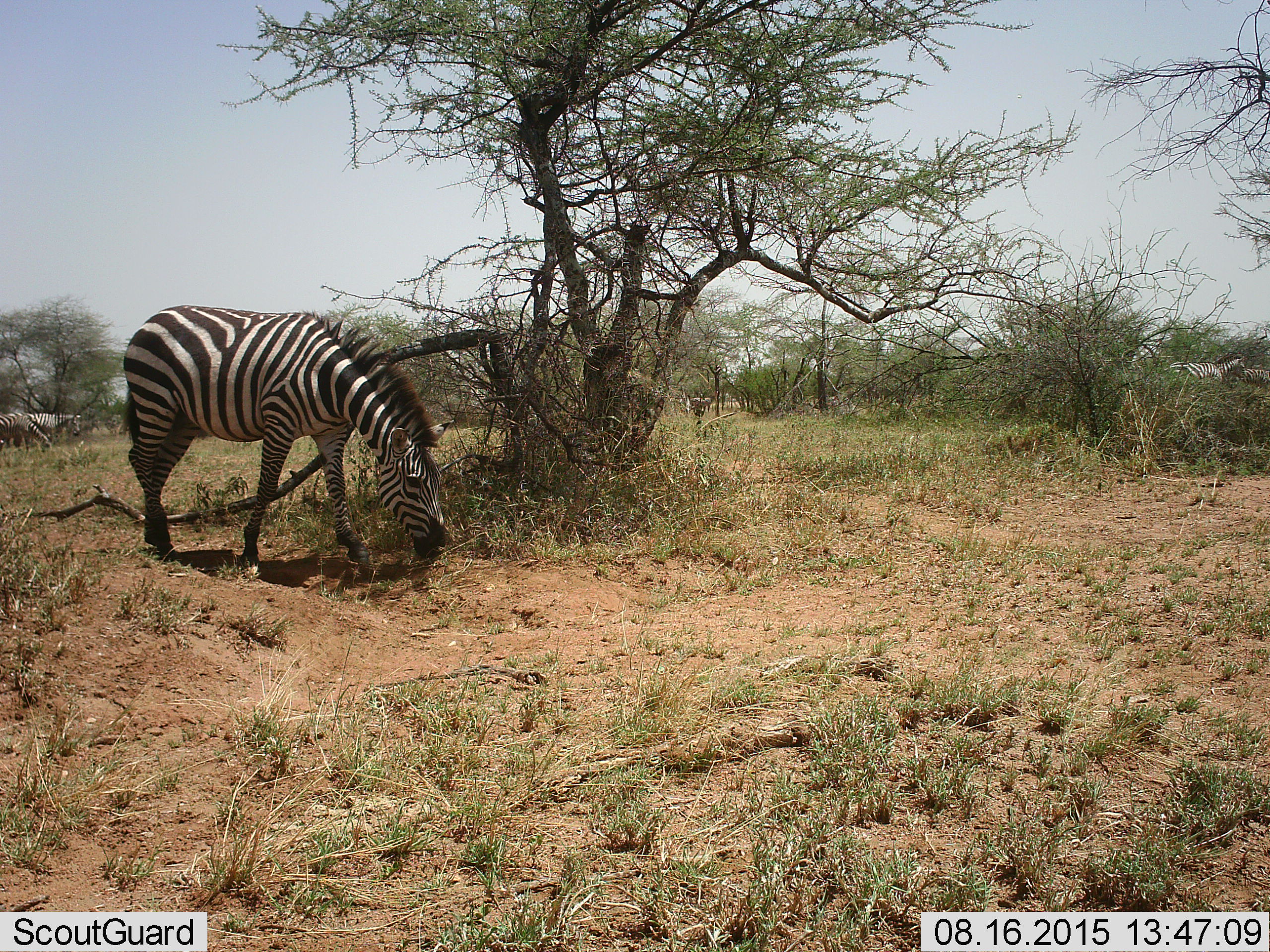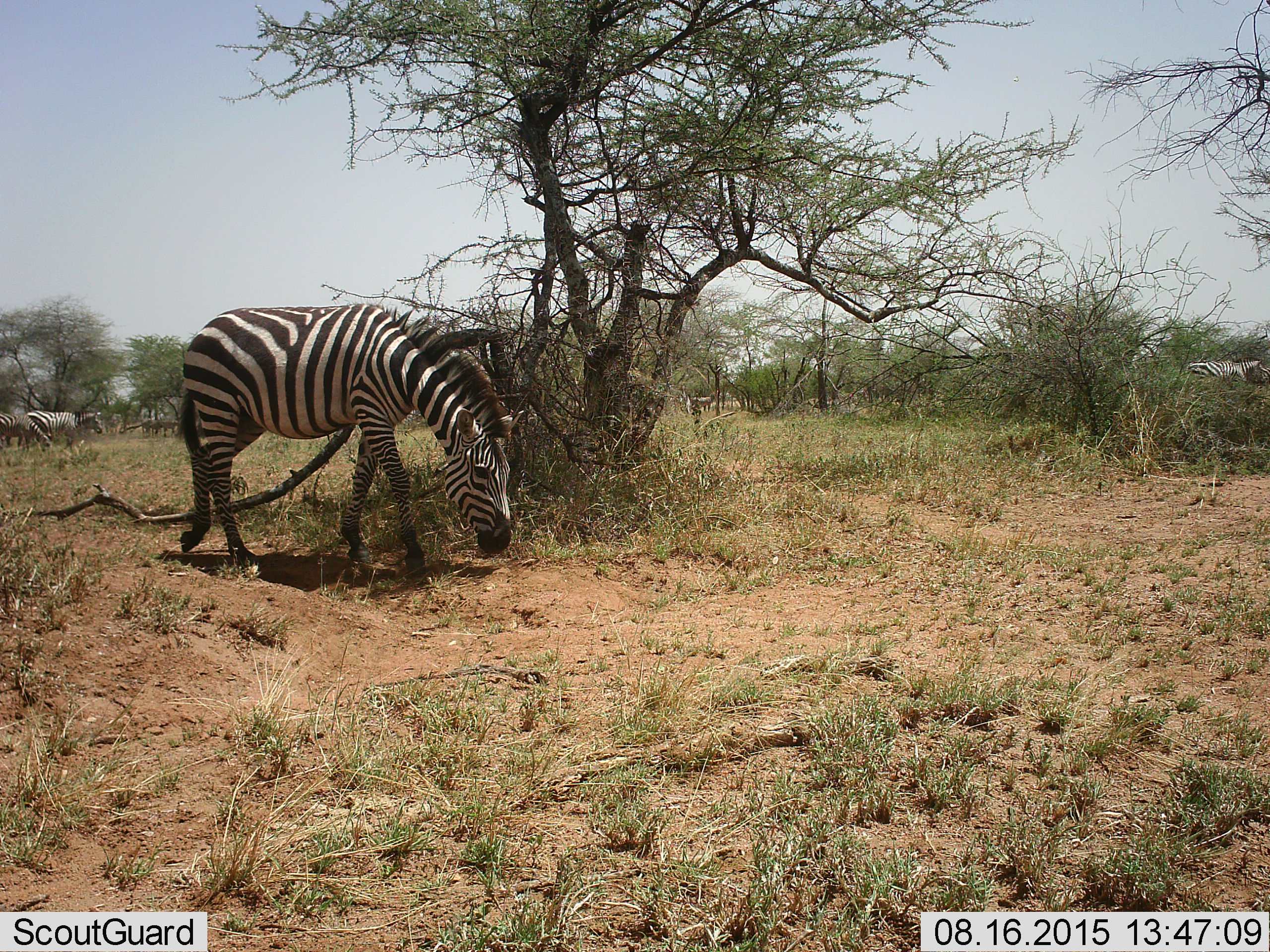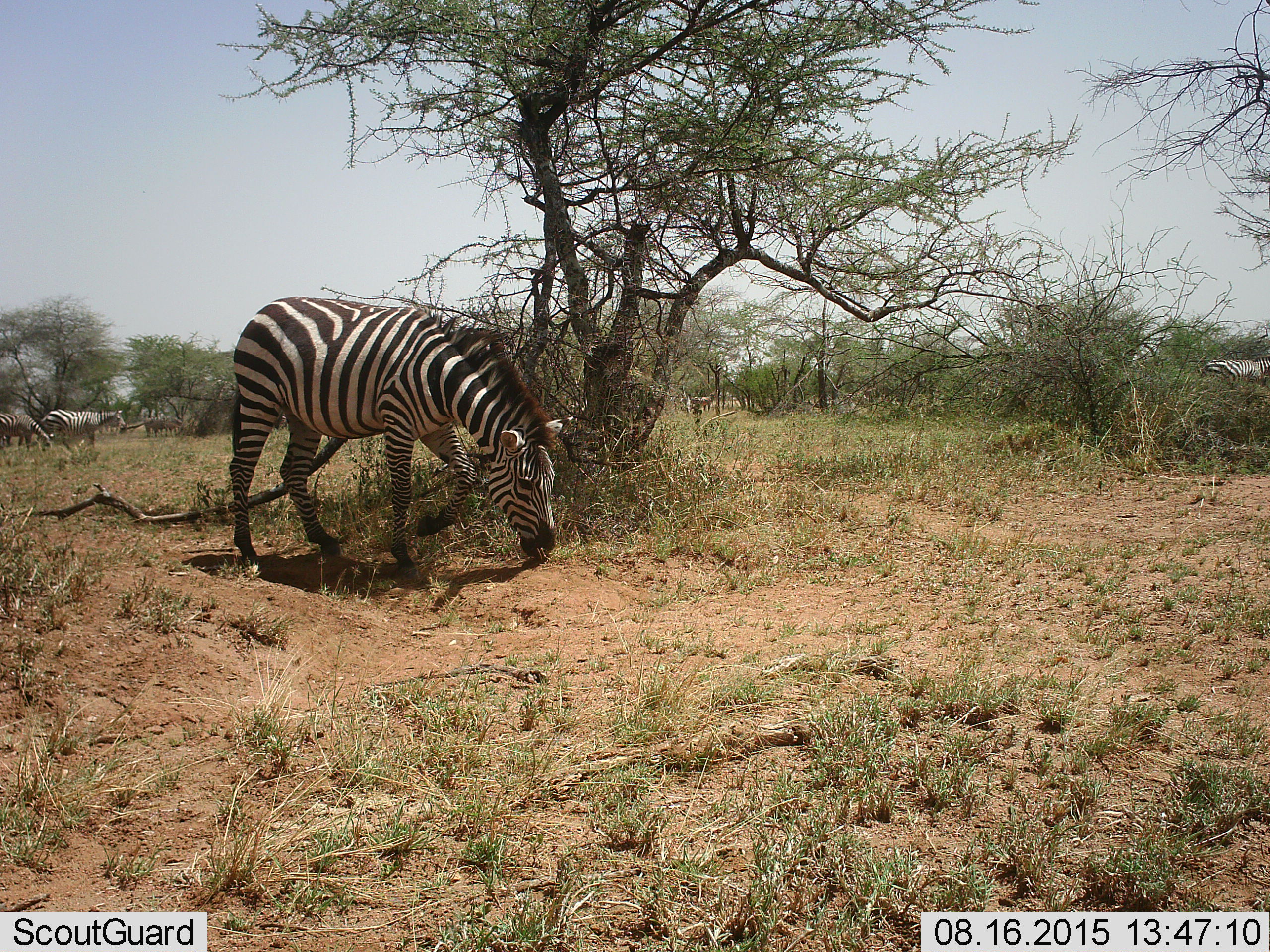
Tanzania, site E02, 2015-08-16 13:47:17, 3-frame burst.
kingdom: Animalia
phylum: Chordata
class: Mammalia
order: Perissodactyla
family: Equidae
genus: Equus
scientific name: Equus quagga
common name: plains zebra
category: zebra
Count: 7.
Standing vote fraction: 71%.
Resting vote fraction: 0%.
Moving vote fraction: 86%.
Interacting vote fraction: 0%.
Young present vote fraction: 0%.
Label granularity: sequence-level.